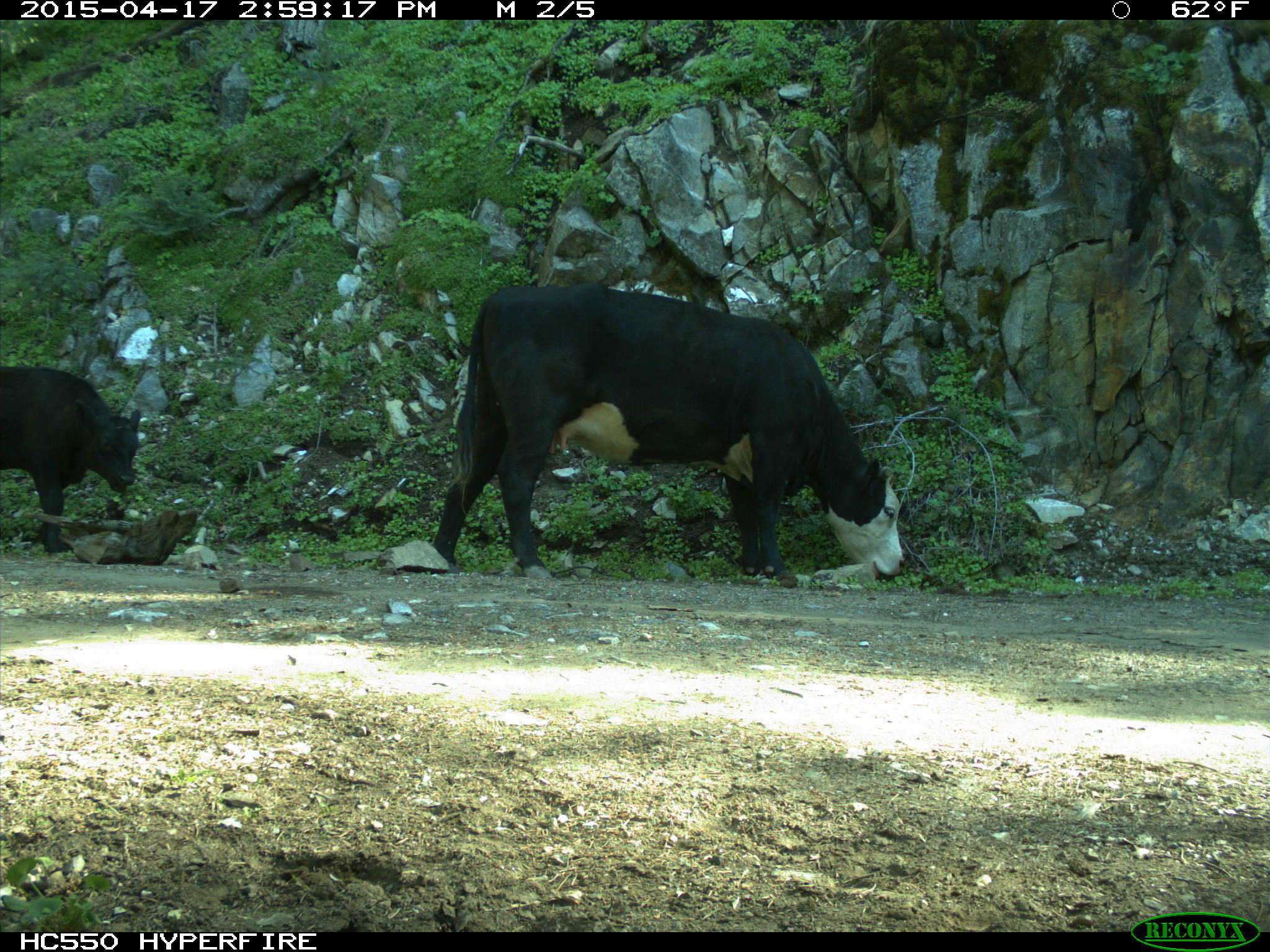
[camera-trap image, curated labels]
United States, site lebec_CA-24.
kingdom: Animalia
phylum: Chordata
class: Mammalia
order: Artiodactyla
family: Bovidae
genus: Bos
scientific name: Bos taurus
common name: domestic cow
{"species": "Bos taurus (domestic cow)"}